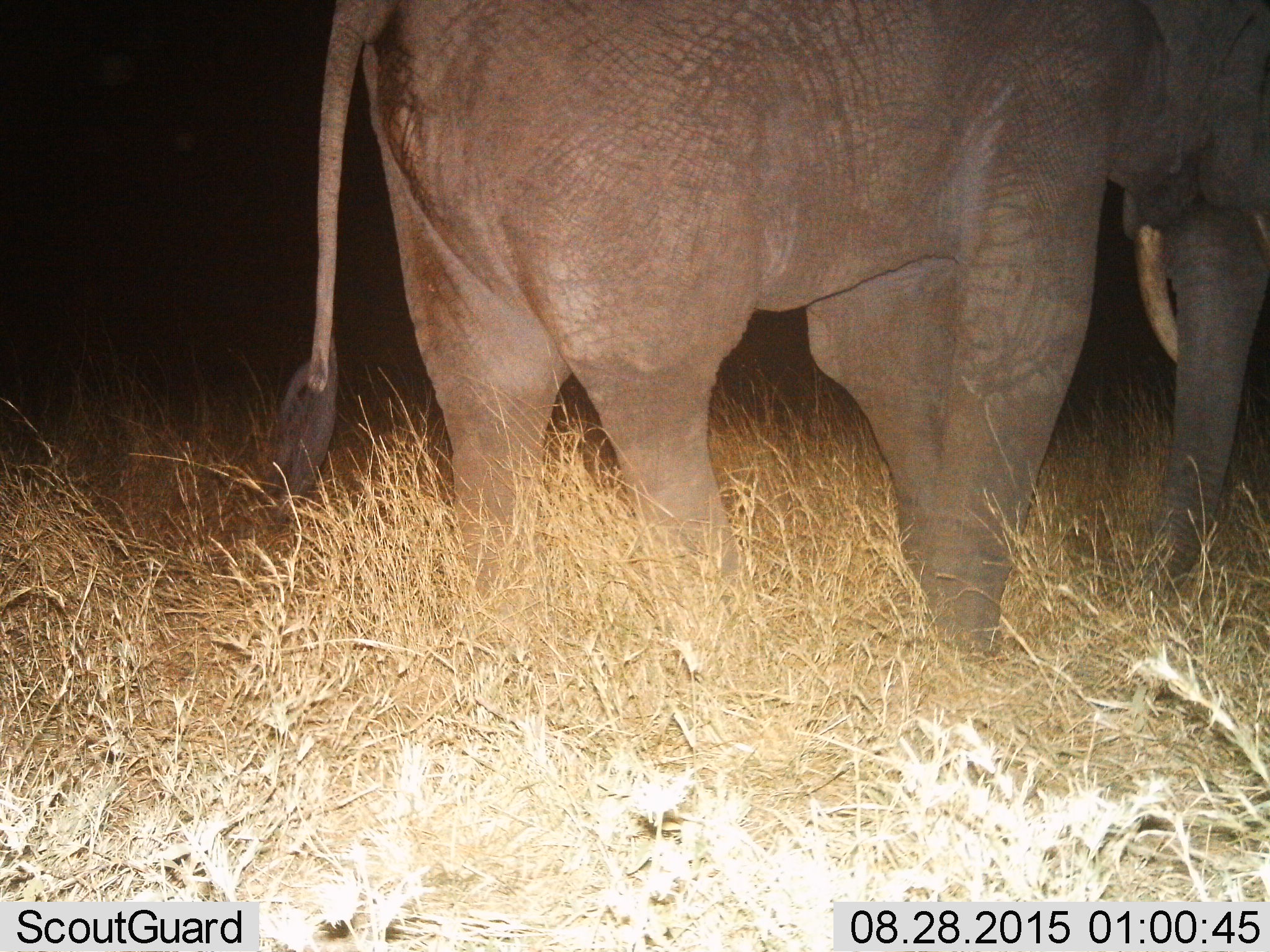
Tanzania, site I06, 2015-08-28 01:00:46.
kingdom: Animalia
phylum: Chordata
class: Mammalia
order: Proboscidea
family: Elephantidae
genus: Loxodonta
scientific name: Loxodonta africana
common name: african bush elephant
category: elephant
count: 1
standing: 50%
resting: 0%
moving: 50%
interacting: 0%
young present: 0%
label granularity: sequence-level